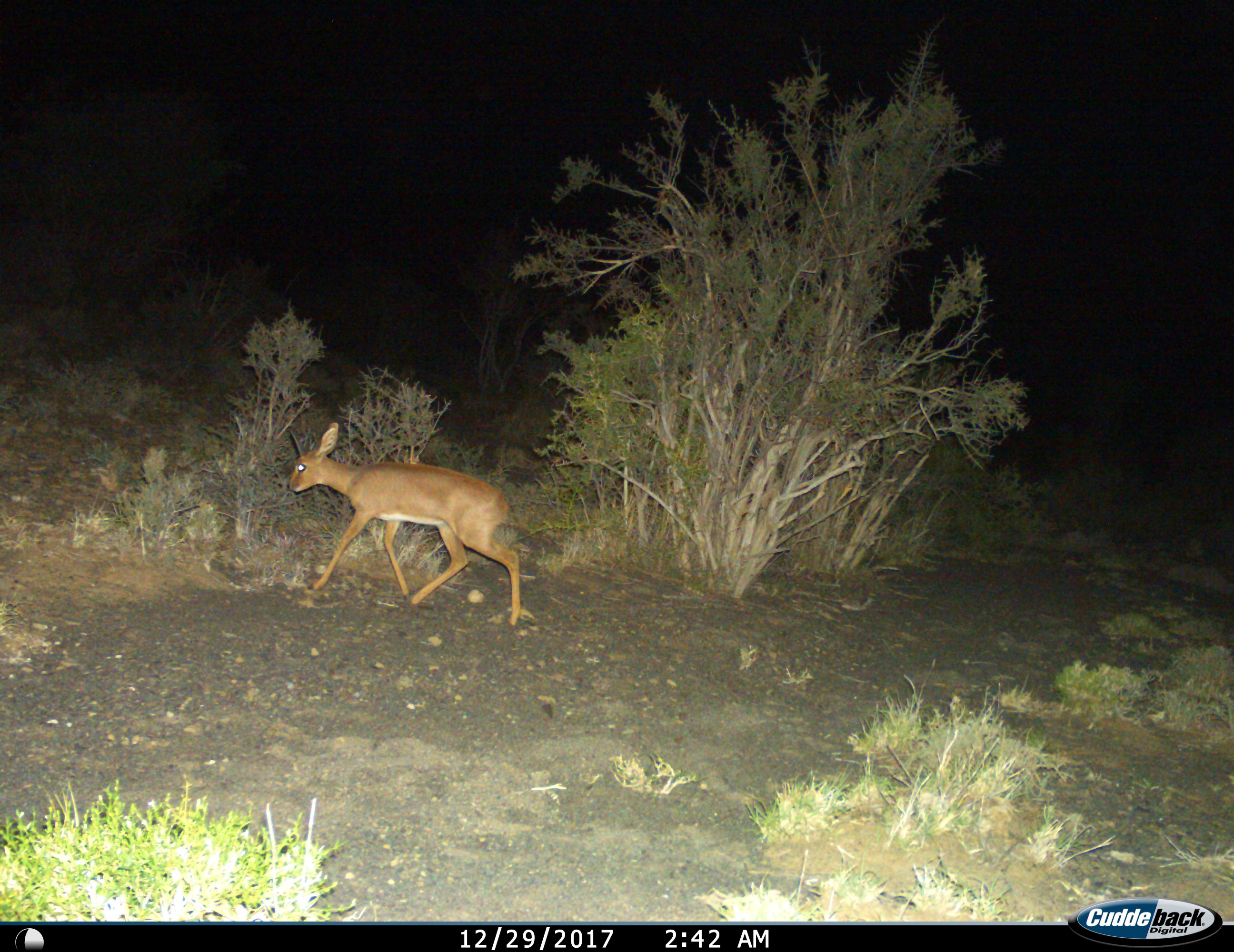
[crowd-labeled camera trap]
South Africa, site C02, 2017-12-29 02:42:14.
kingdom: Animalia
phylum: Chordata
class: Mammalia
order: Artiodactyla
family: Bovidae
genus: Raphicerus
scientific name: Raphicerus campestris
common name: steenbok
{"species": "steenbok (Raphicerus campestris)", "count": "1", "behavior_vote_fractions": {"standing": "17%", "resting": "0%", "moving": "83%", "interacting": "0%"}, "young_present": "0%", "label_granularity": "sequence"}